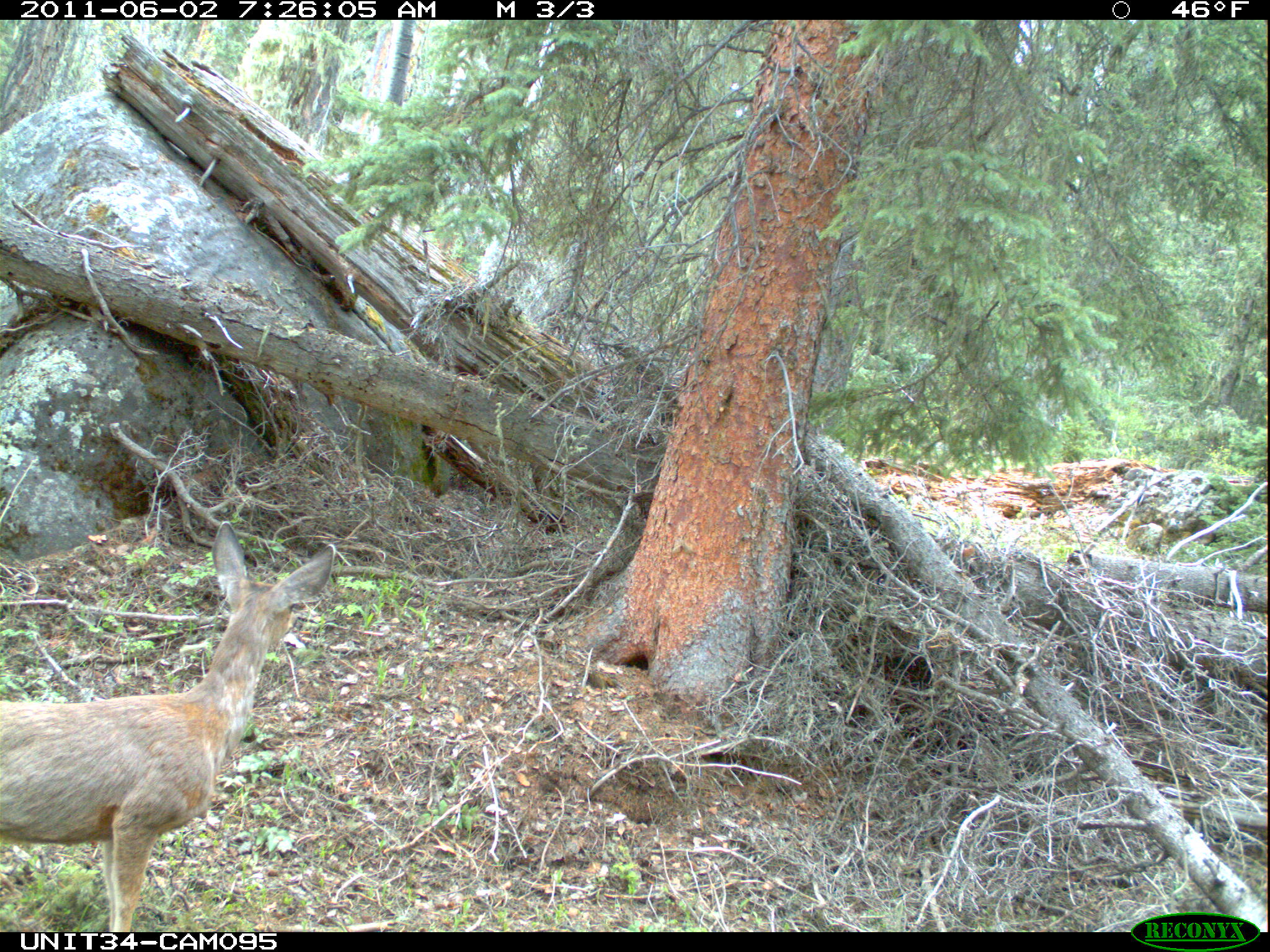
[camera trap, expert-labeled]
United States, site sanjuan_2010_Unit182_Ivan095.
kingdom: Animalia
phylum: Chordata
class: Mammalia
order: Artiodactyla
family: Cervidae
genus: Odocoileus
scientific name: Odocoileus hemionus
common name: mule deer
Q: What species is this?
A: Odocoileus hemionus (mule deer).